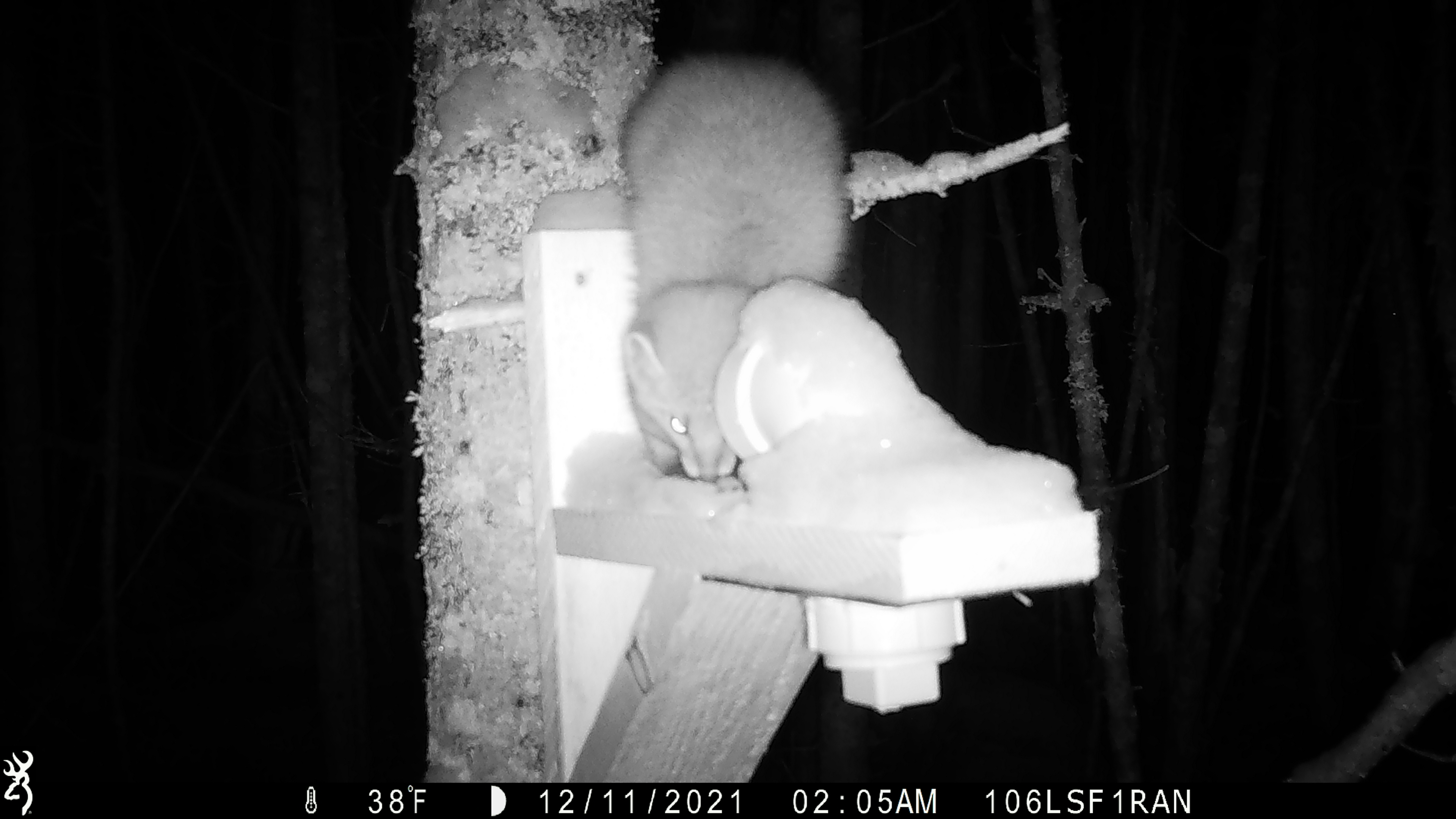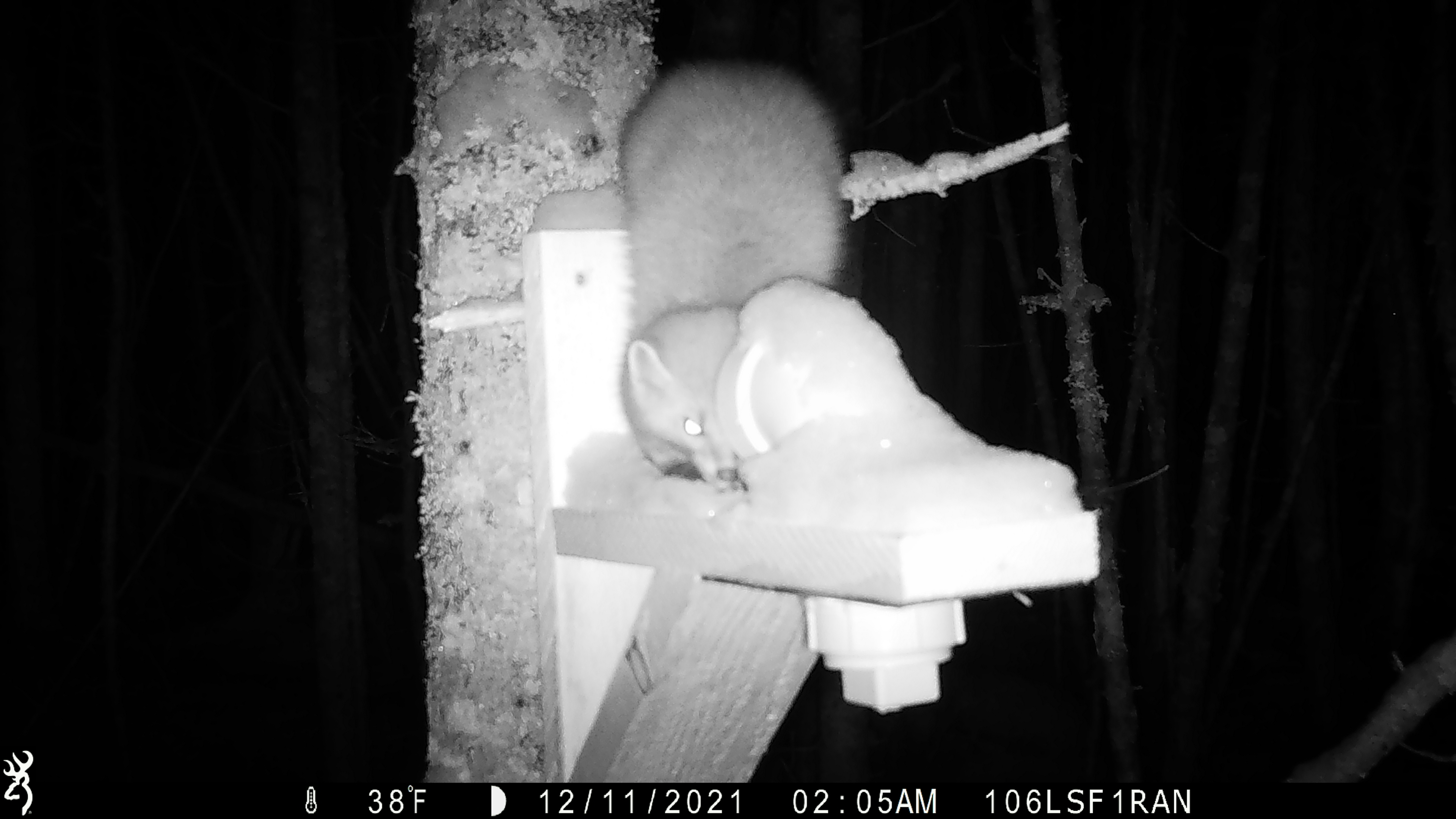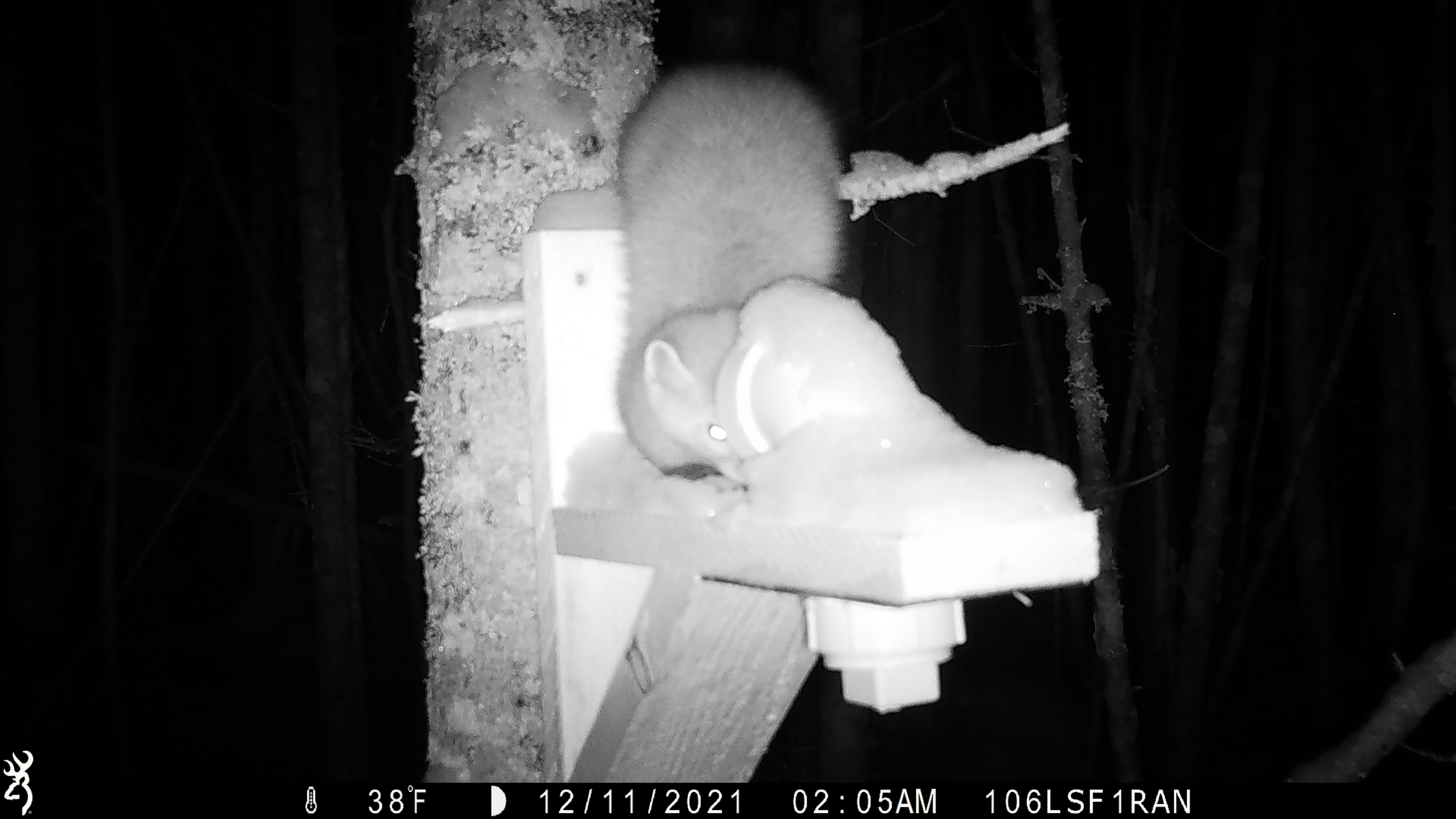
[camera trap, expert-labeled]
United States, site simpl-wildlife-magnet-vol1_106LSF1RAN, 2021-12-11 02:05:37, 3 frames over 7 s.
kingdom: Animalia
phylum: Chordata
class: Mammalia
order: Carnivora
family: Mustelidae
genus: Martes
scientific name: Martes americana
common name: american marten